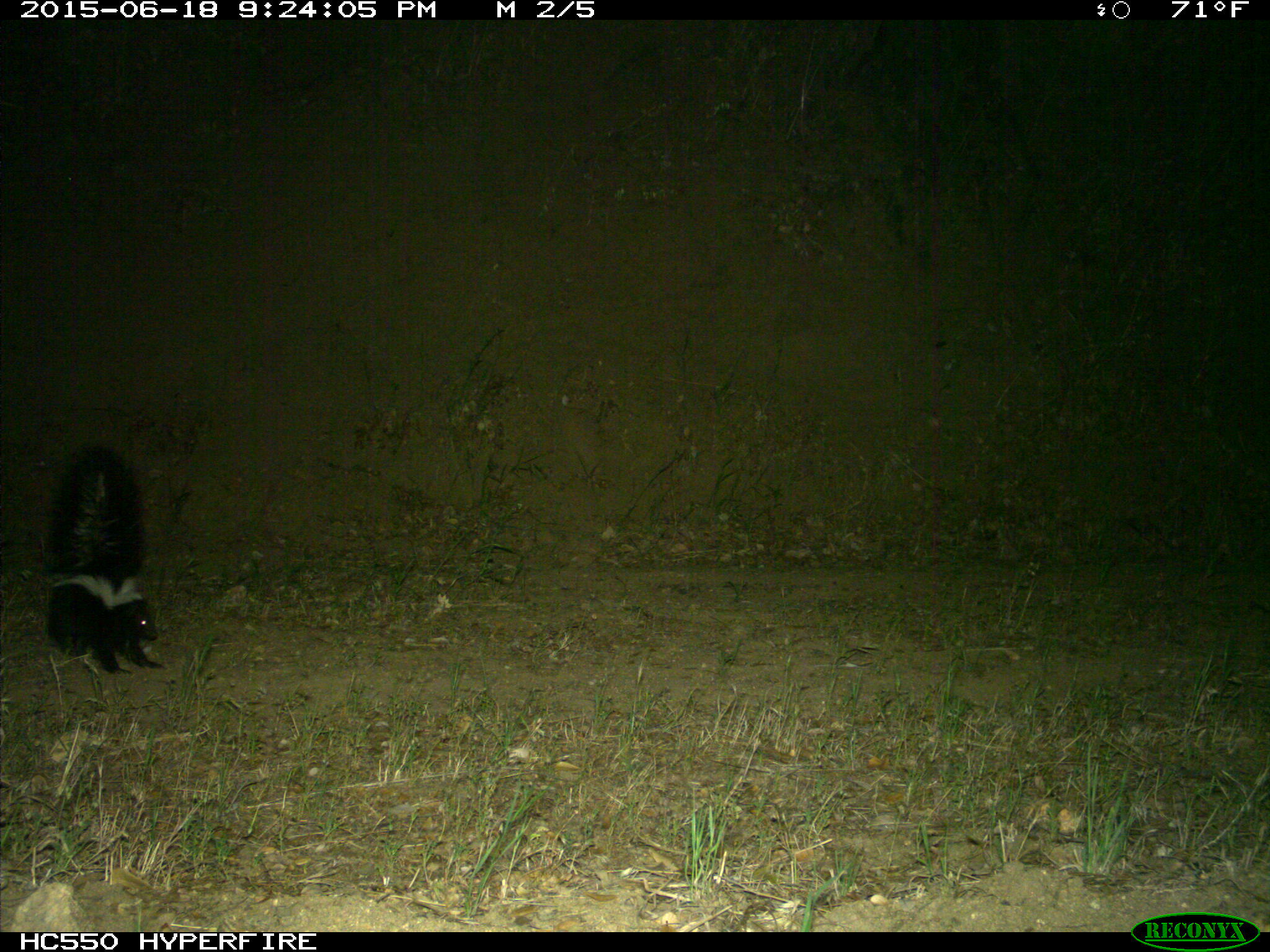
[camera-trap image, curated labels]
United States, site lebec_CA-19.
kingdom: Animalia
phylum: Chordata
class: Mammalia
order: Carnivora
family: Mephitidae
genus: Mephitis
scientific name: Mephitis mephitis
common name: striped skunk